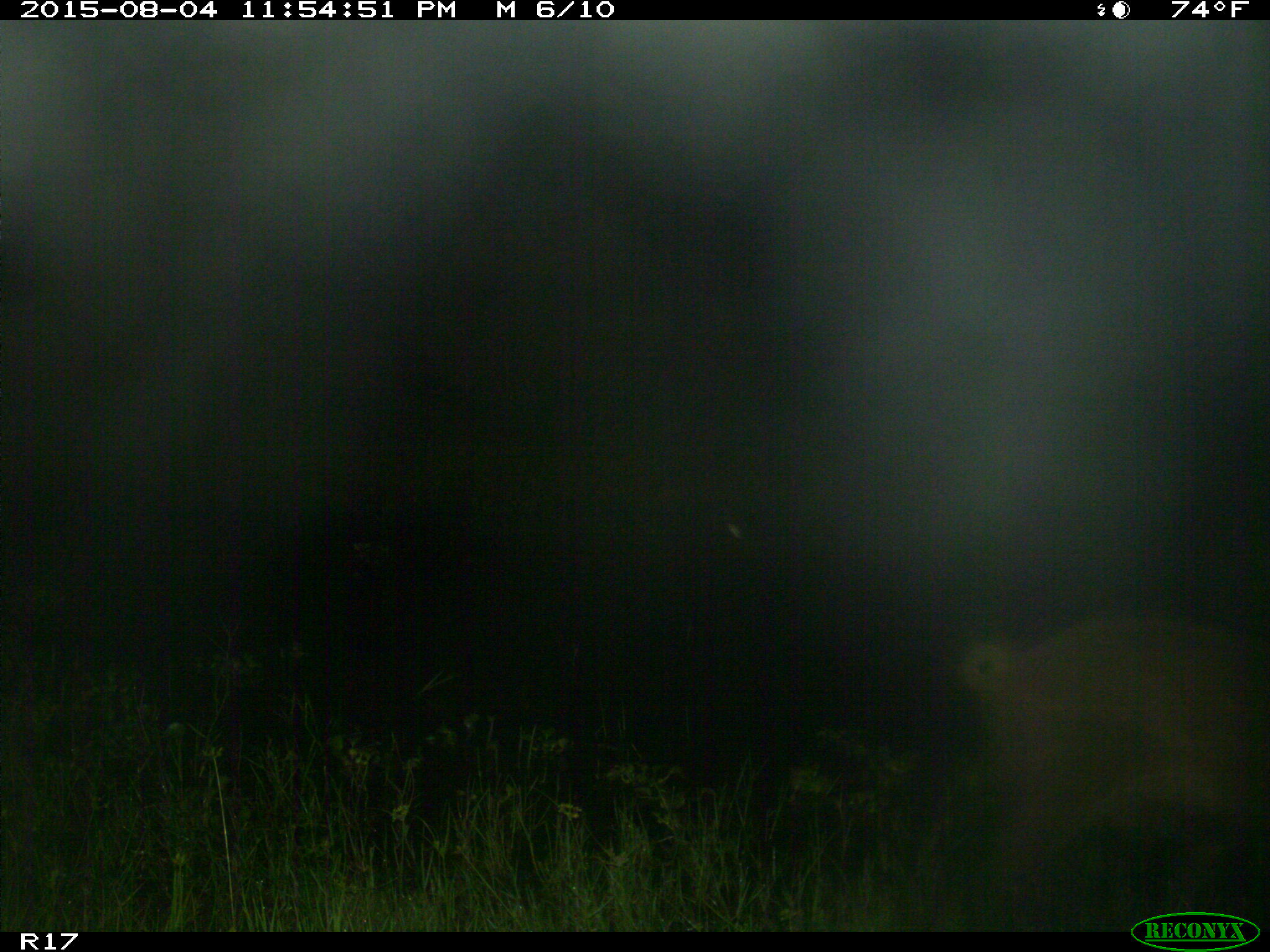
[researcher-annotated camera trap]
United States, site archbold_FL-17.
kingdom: Animalia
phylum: Chordata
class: Mammalia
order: Artiodactyla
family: Suidae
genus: Sus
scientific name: Sus scrofa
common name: wild boar